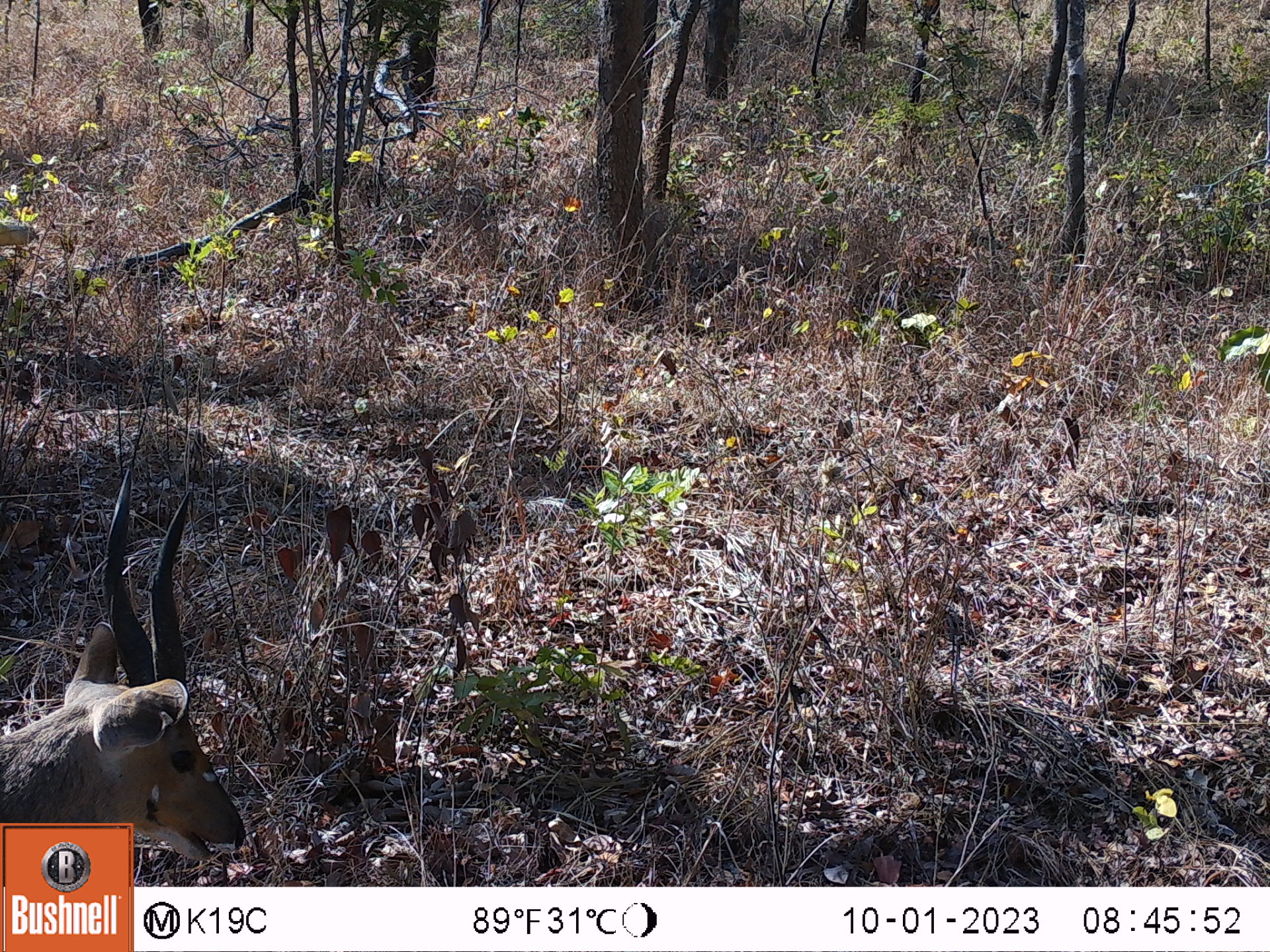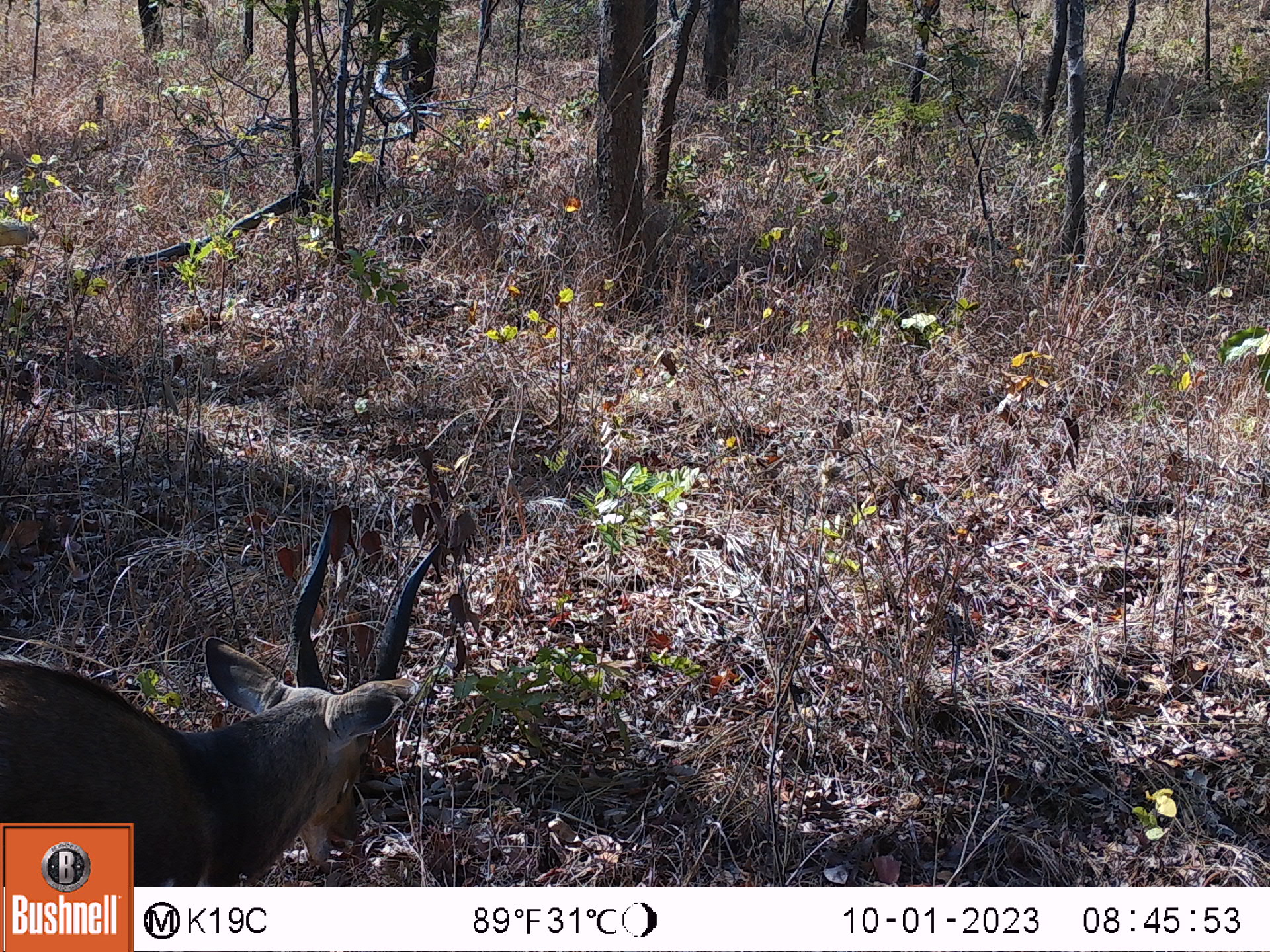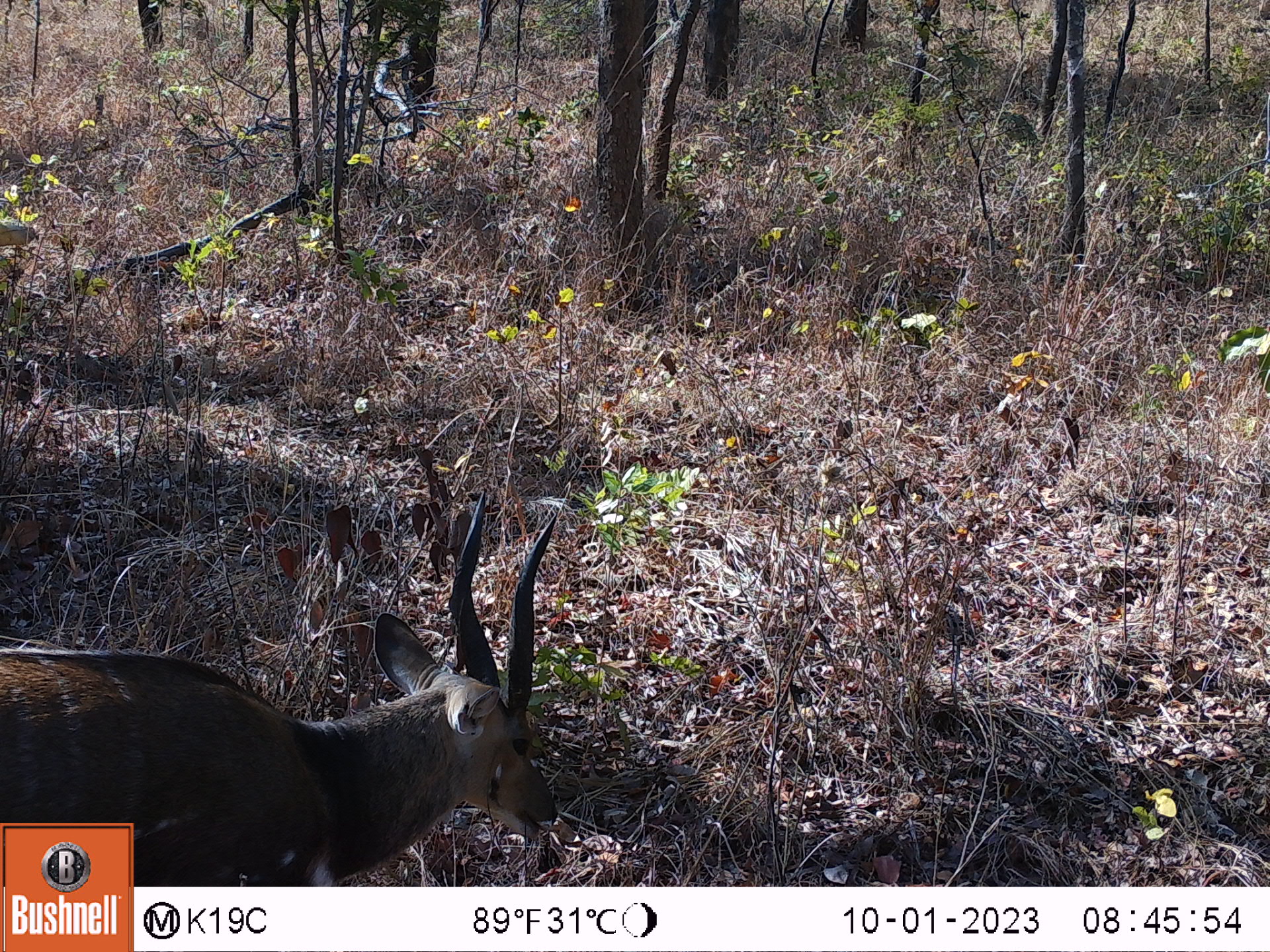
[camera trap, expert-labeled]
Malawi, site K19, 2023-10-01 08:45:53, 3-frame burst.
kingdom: Animalia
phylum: Chordata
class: Mammalia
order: Artiodactyla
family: Bovidae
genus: Tragelaphus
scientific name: Tragelaphus sylvaticus sylvaticus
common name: cape bushbuck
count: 1